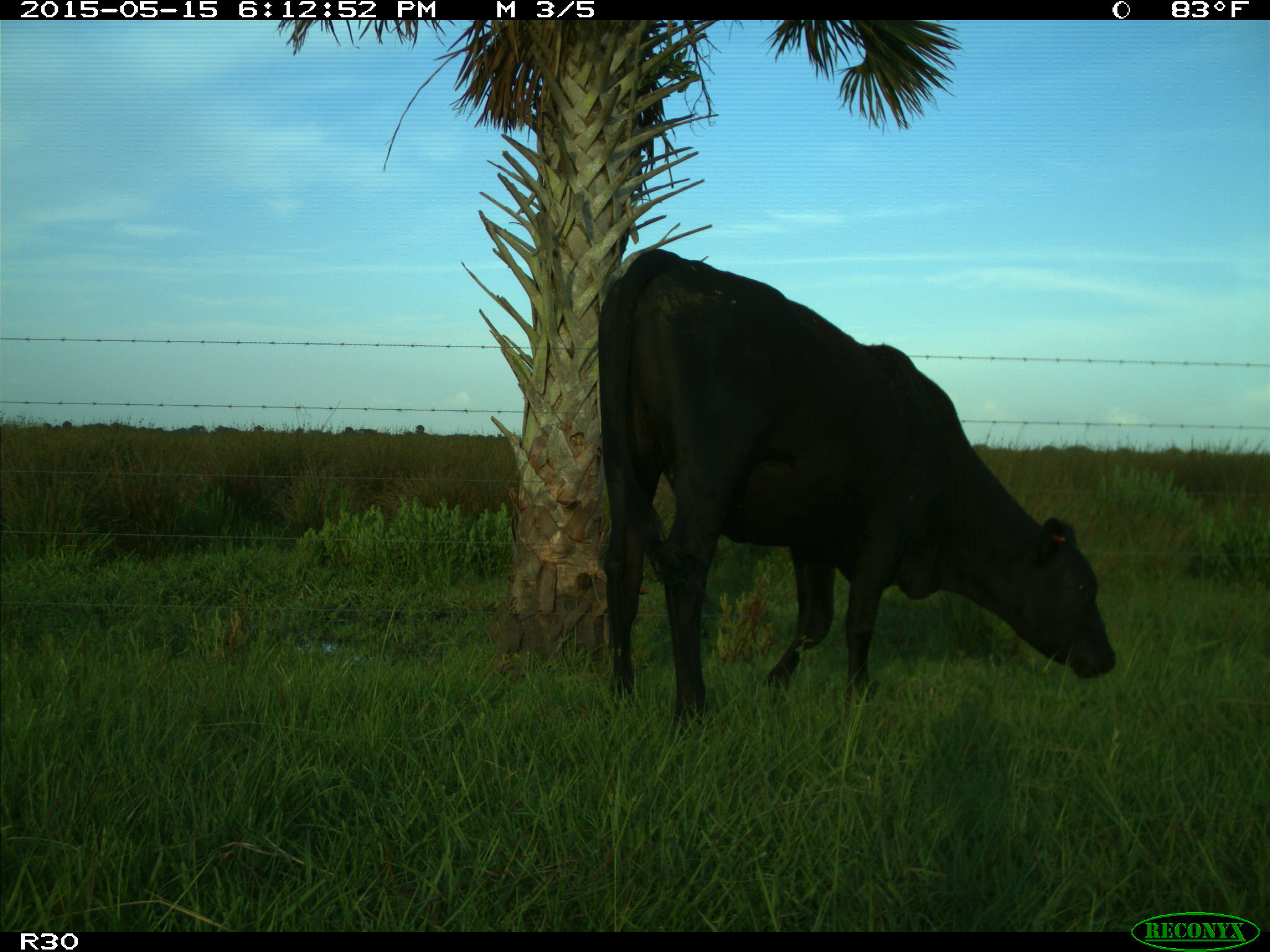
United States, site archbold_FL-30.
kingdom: Animalia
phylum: Chordata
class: Mammalia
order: Artiodactyla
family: Bovidae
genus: Bos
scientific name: Bos taurus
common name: domestic cow